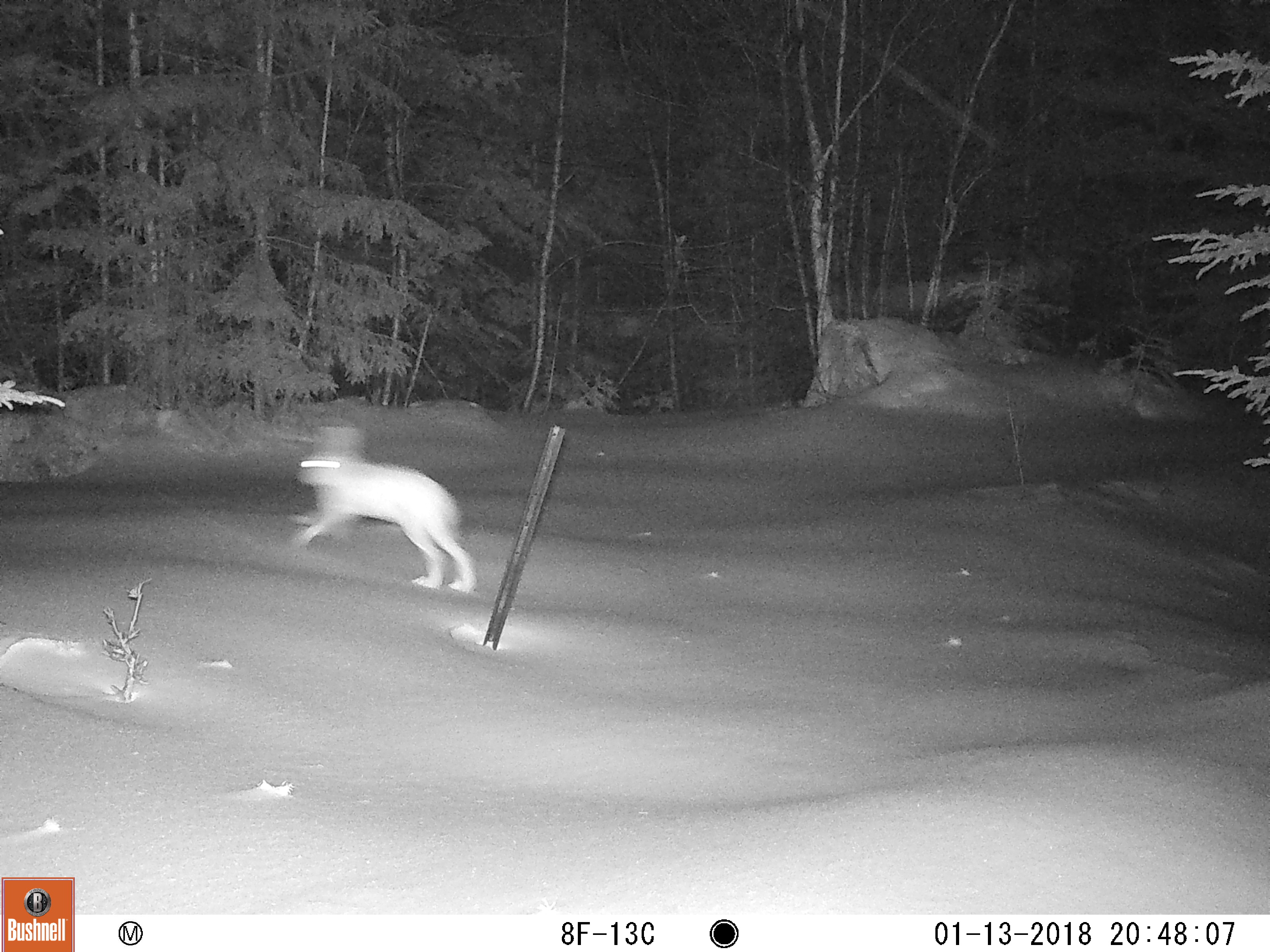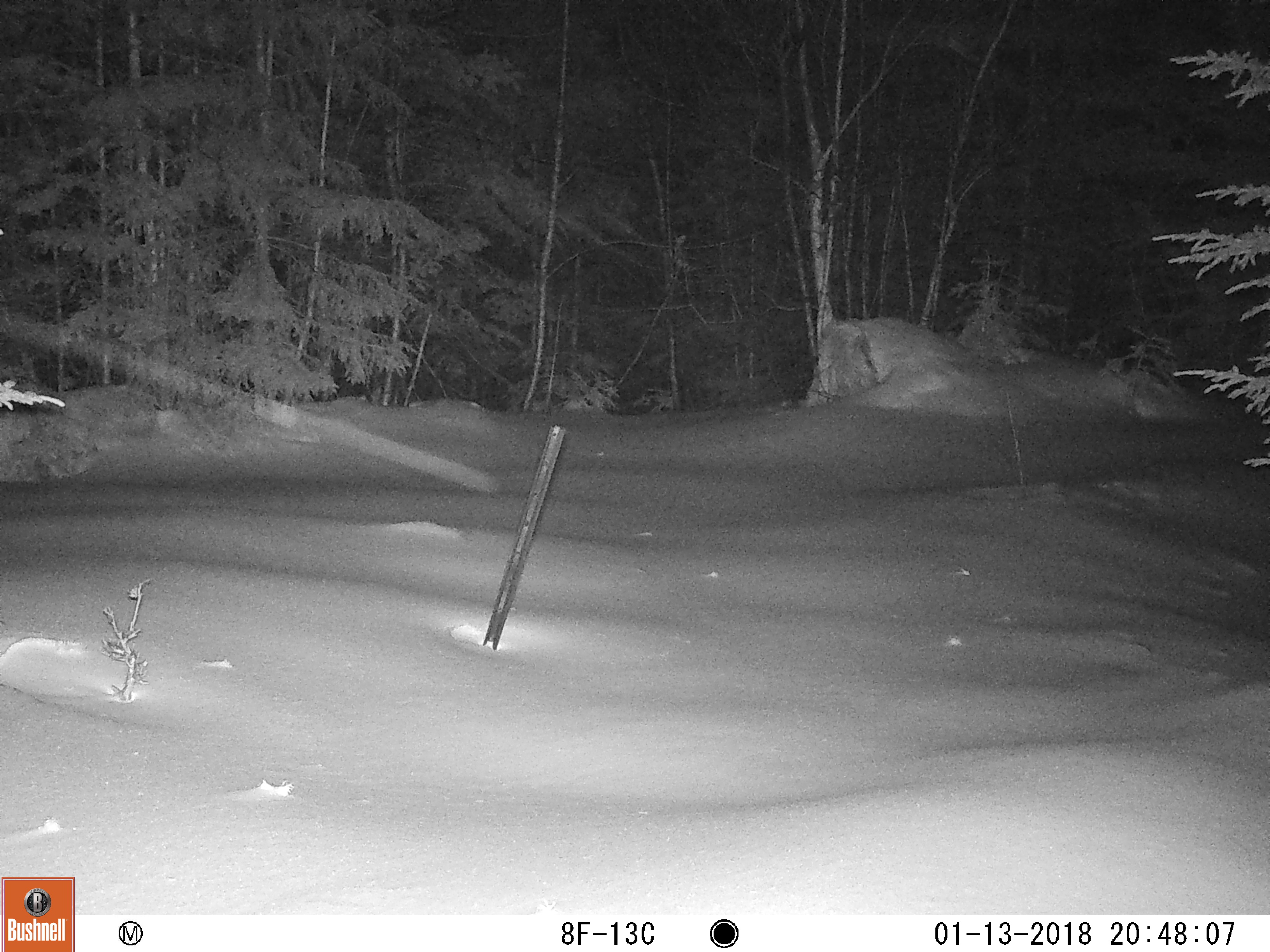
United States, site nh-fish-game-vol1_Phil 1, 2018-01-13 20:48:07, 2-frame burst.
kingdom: Animalia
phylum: Chordata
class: Mammalia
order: Lagomorpha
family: Leporidae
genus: Lepus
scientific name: Lepus americanus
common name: snowshoe hare